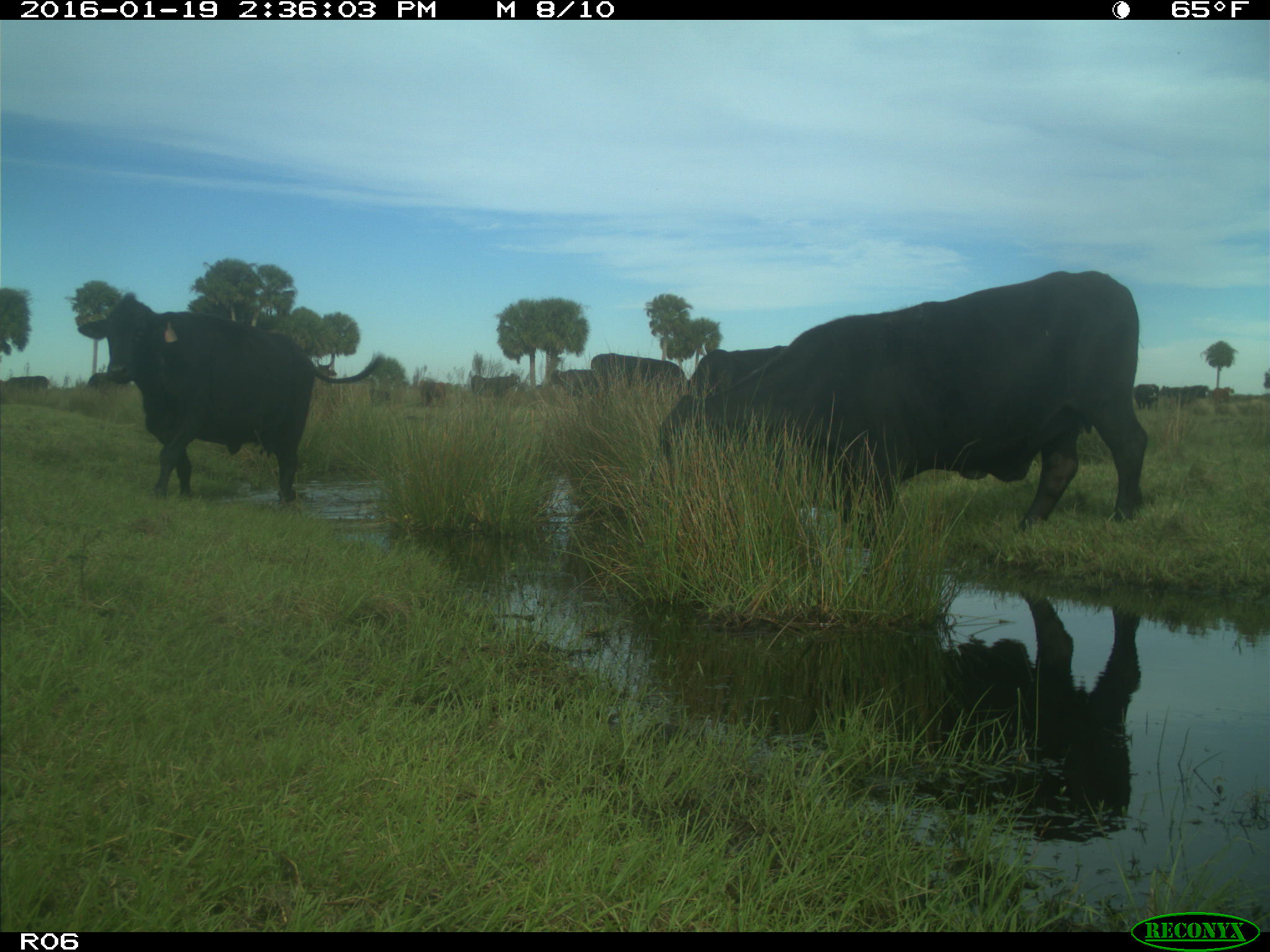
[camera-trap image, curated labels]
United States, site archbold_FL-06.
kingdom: Animalia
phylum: Chordata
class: Mammalia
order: Artiodactyla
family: Bovidae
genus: Bos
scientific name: Bos taurus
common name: domestic cow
Bos taurus (domestic cow).